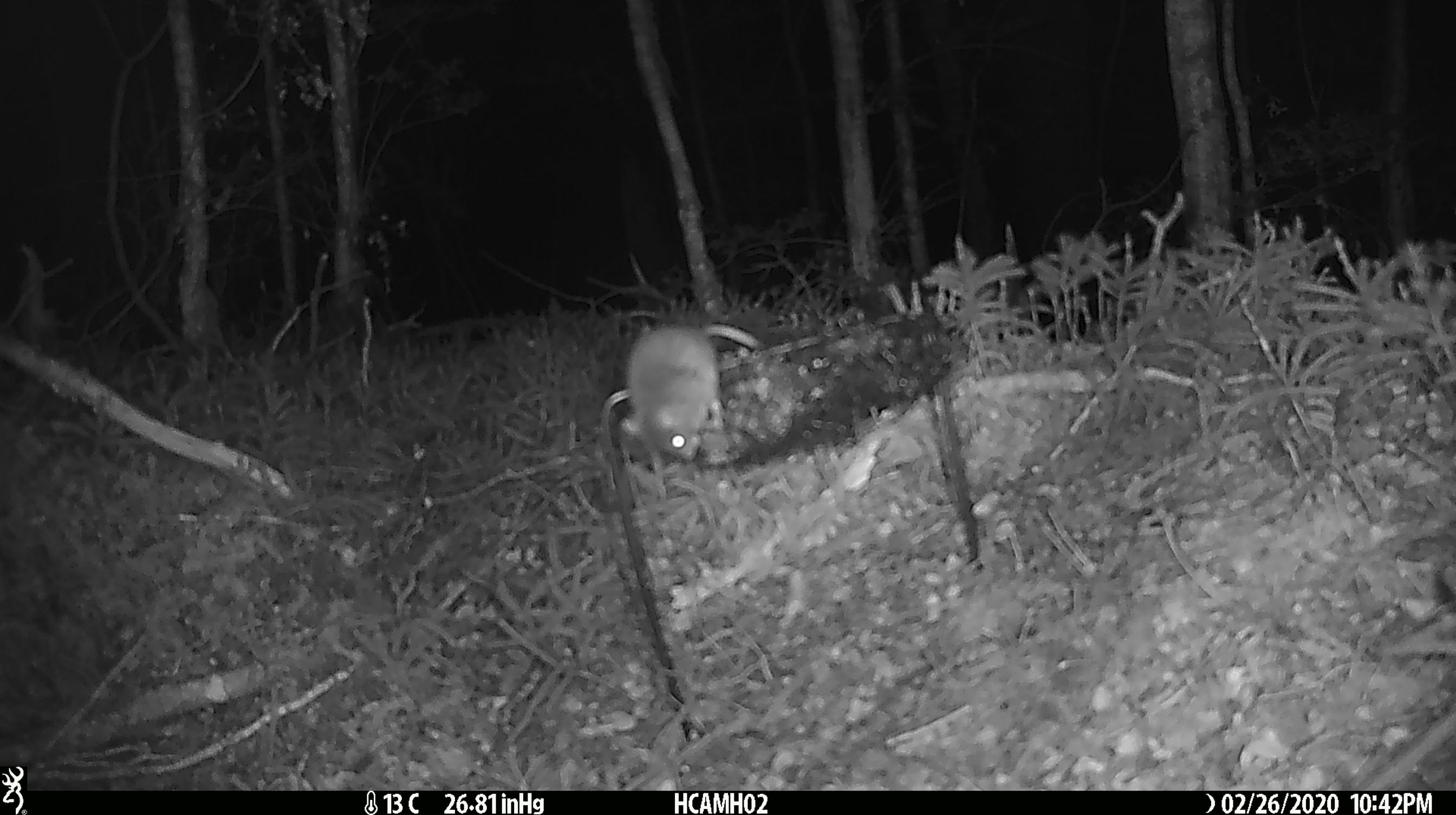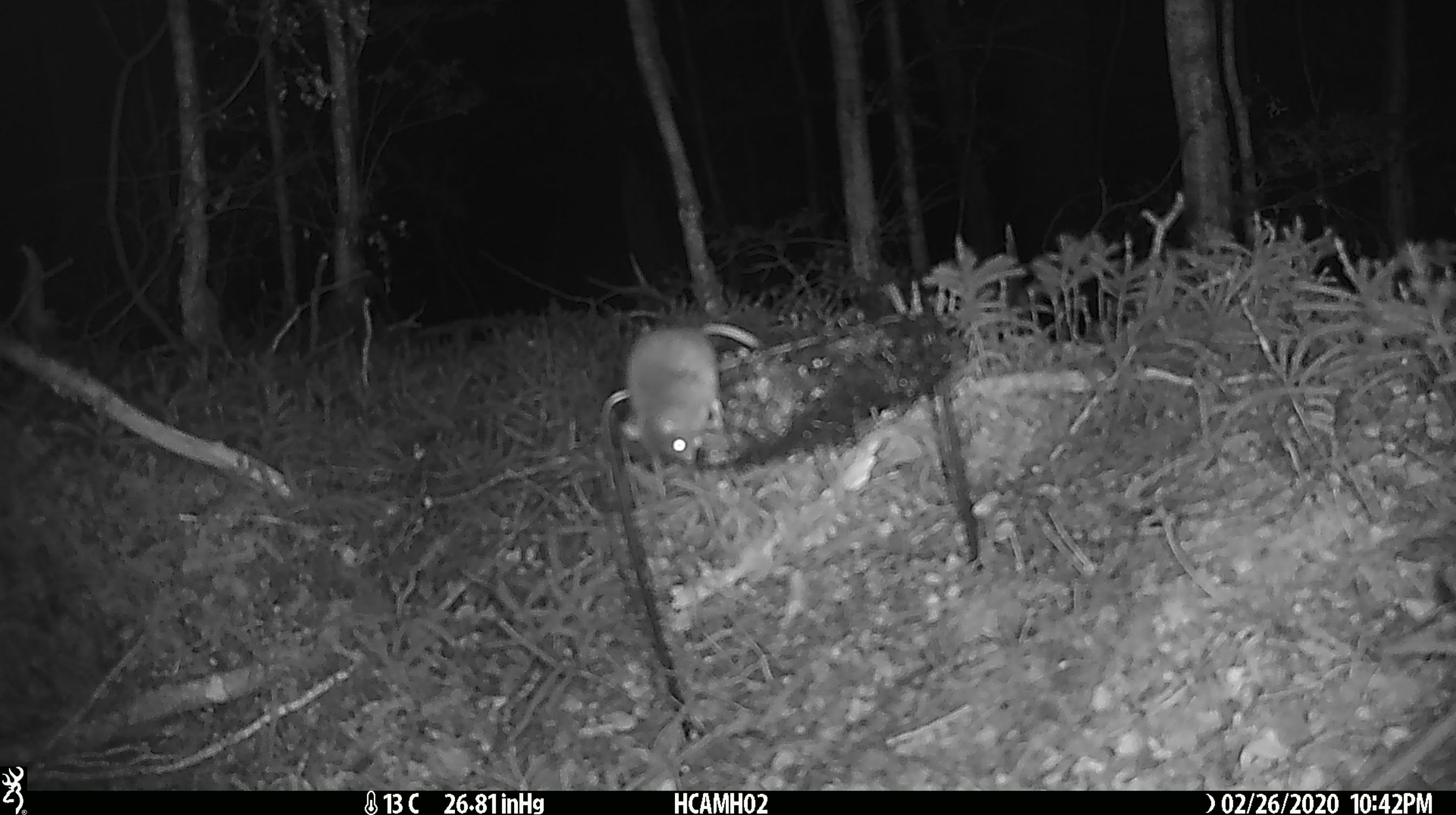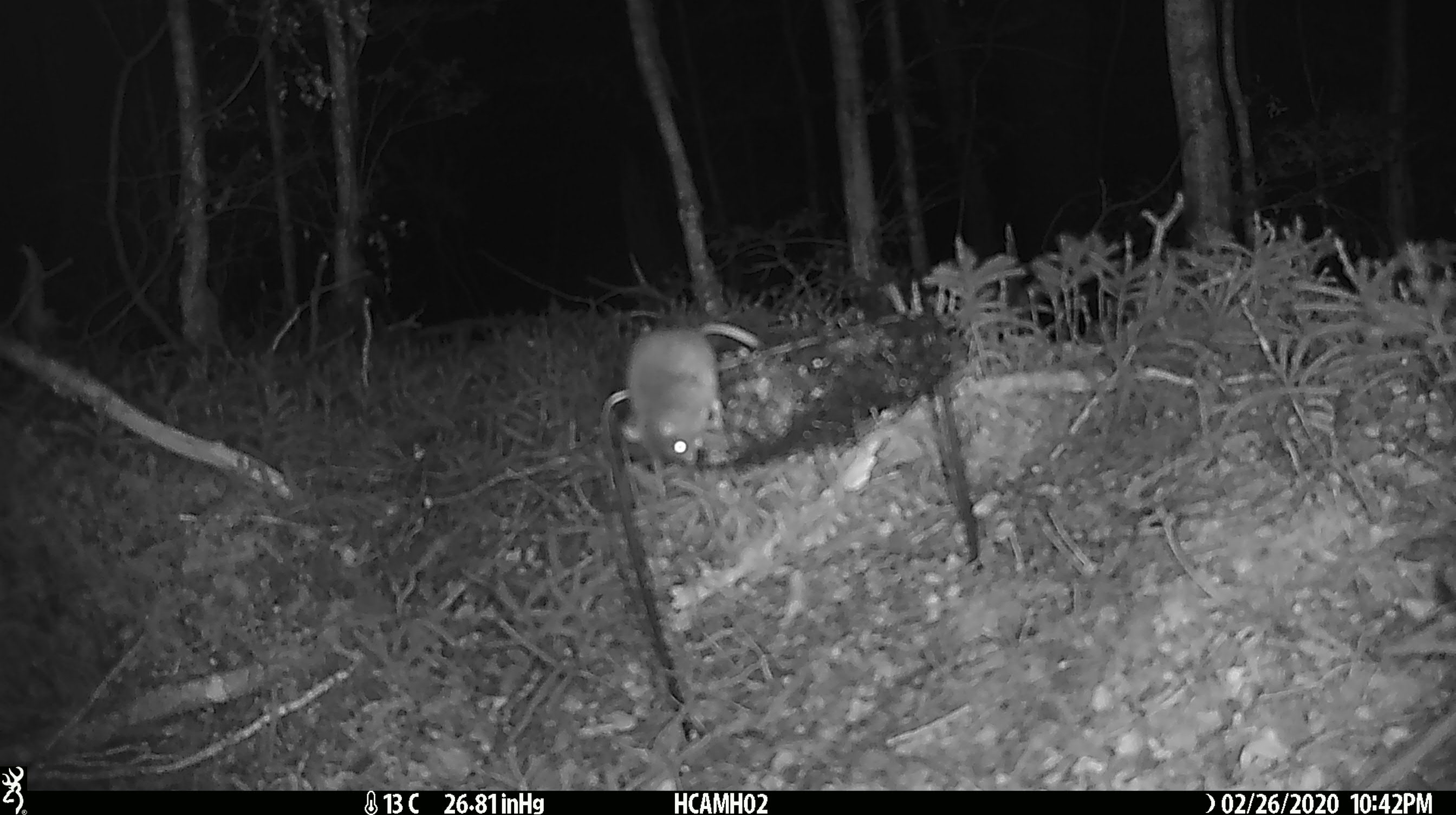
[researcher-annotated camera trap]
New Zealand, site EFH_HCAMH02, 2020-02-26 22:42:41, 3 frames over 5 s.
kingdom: Animalia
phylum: Chordata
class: Mammalia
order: Rodentia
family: Muridae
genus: Mus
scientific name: Mus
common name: mouse